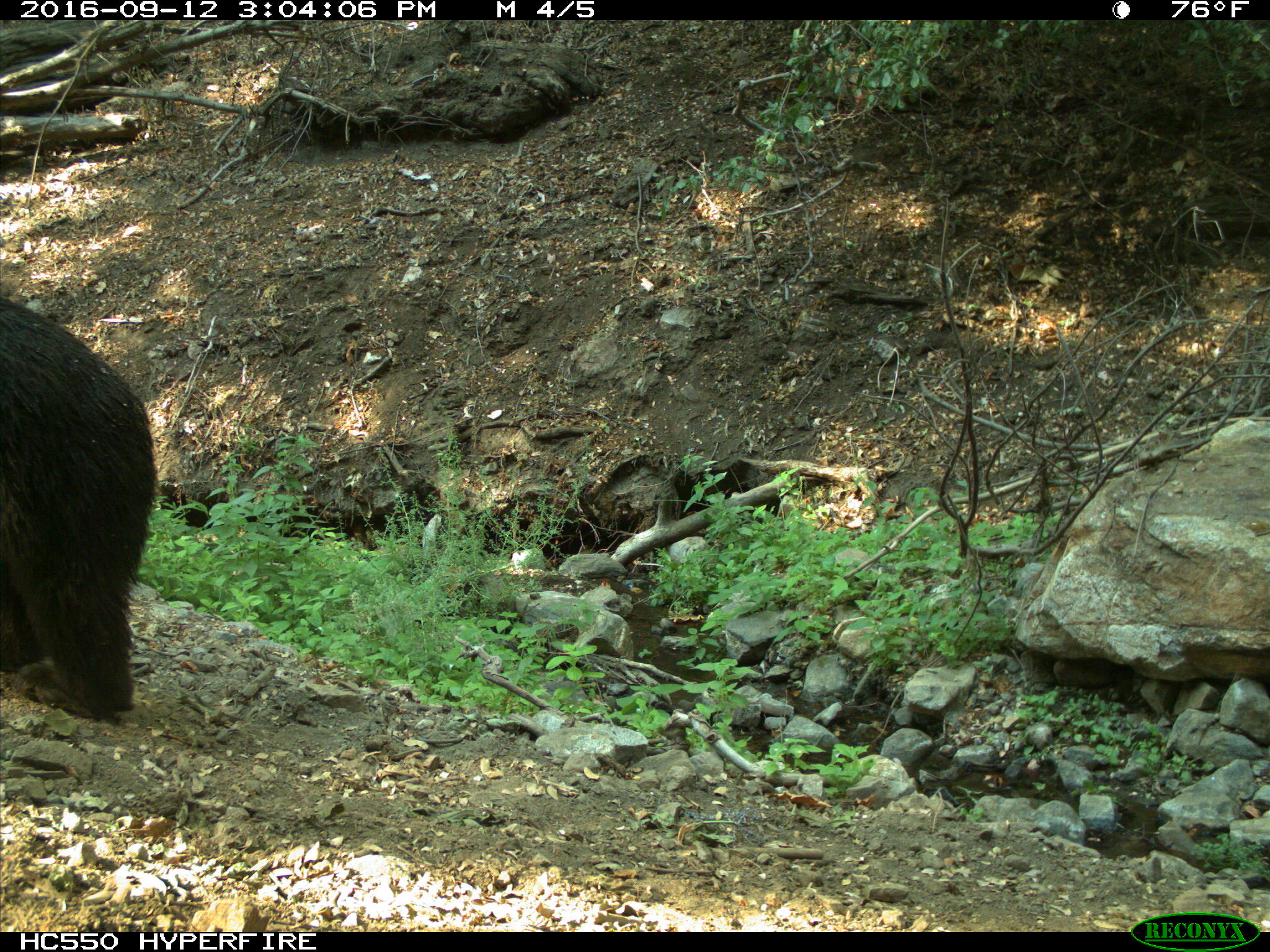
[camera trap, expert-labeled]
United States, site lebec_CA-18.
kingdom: Animalia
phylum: Chordata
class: Mammalia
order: Carnivora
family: Ursidae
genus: Ursus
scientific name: Ursus americanus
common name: american black bear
Ursus americanus (american black bear).